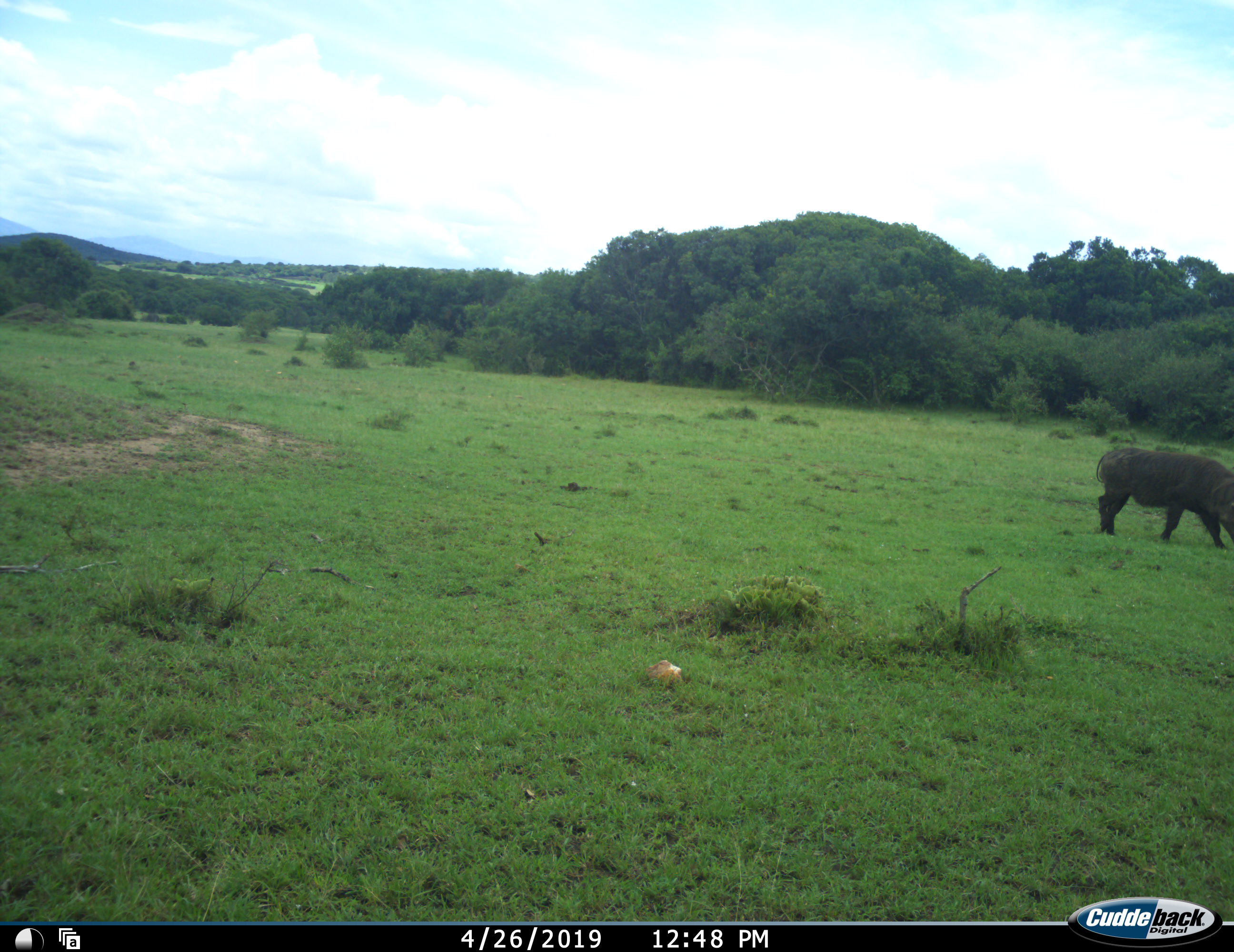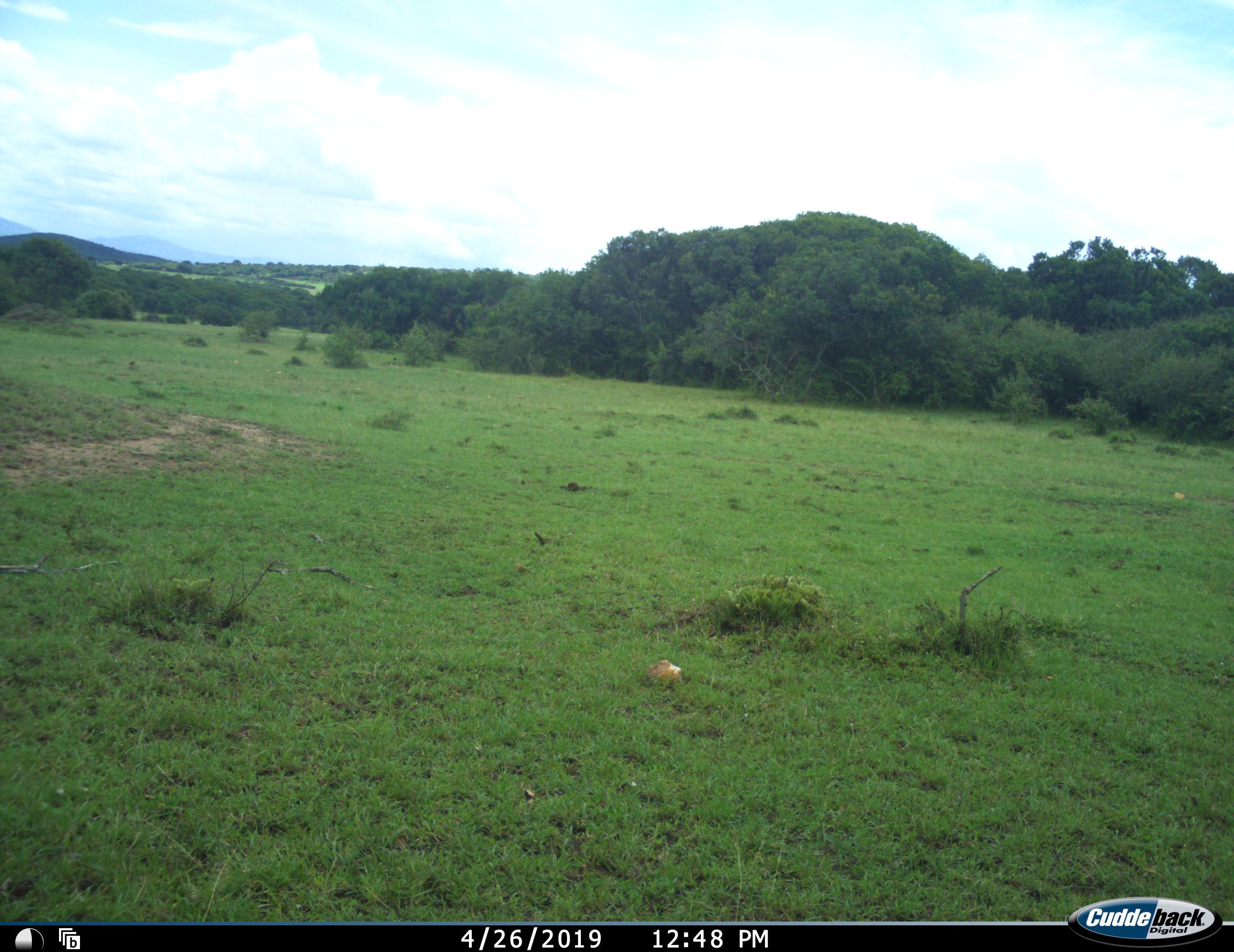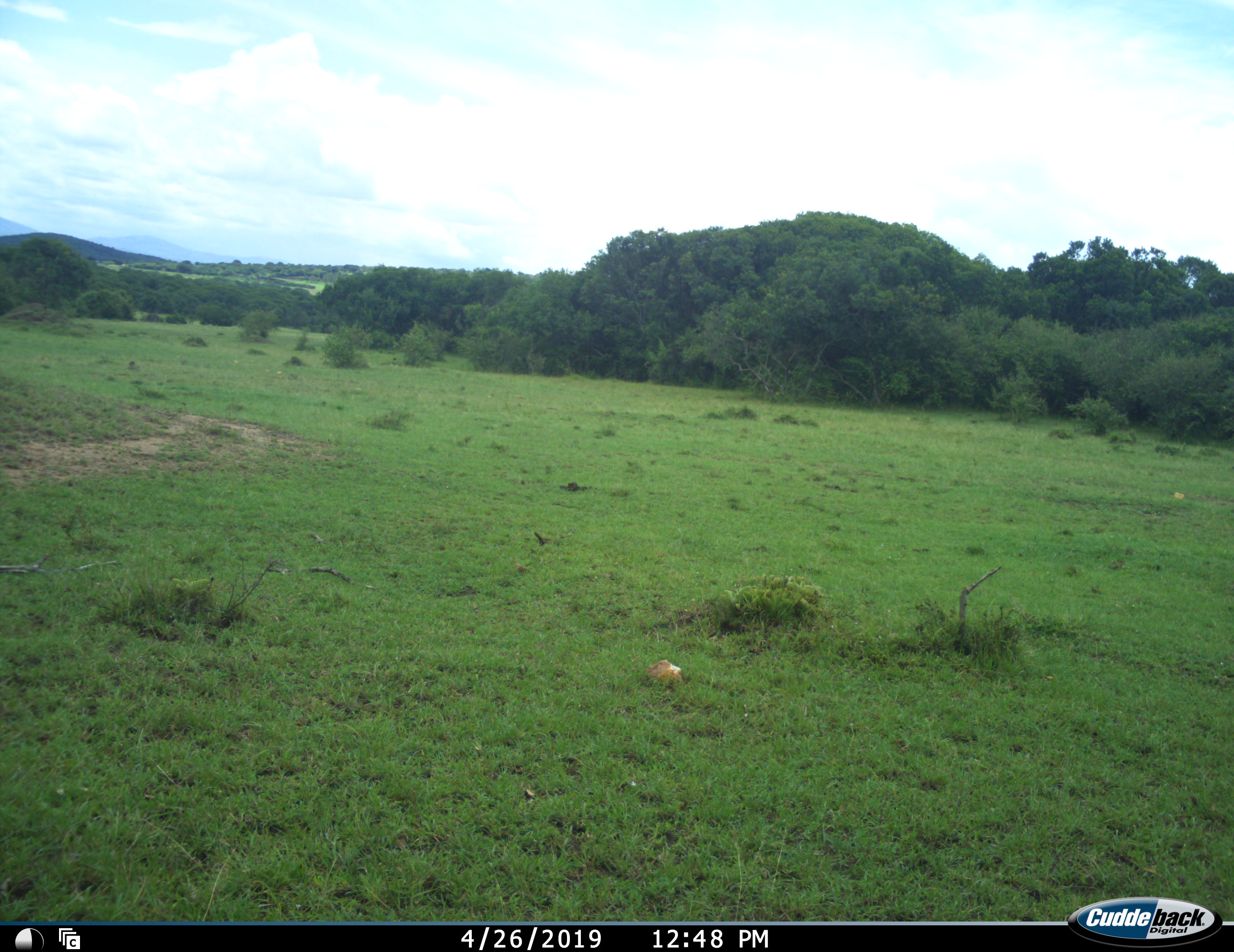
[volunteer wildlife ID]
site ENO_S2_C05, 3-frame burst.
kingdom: Animalia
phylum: Chordata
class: Mammalia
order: Artiodactyla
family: Suidae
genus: Phacochoerus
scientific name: Phacochoerus africanus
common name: warthog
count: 1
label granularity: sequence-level